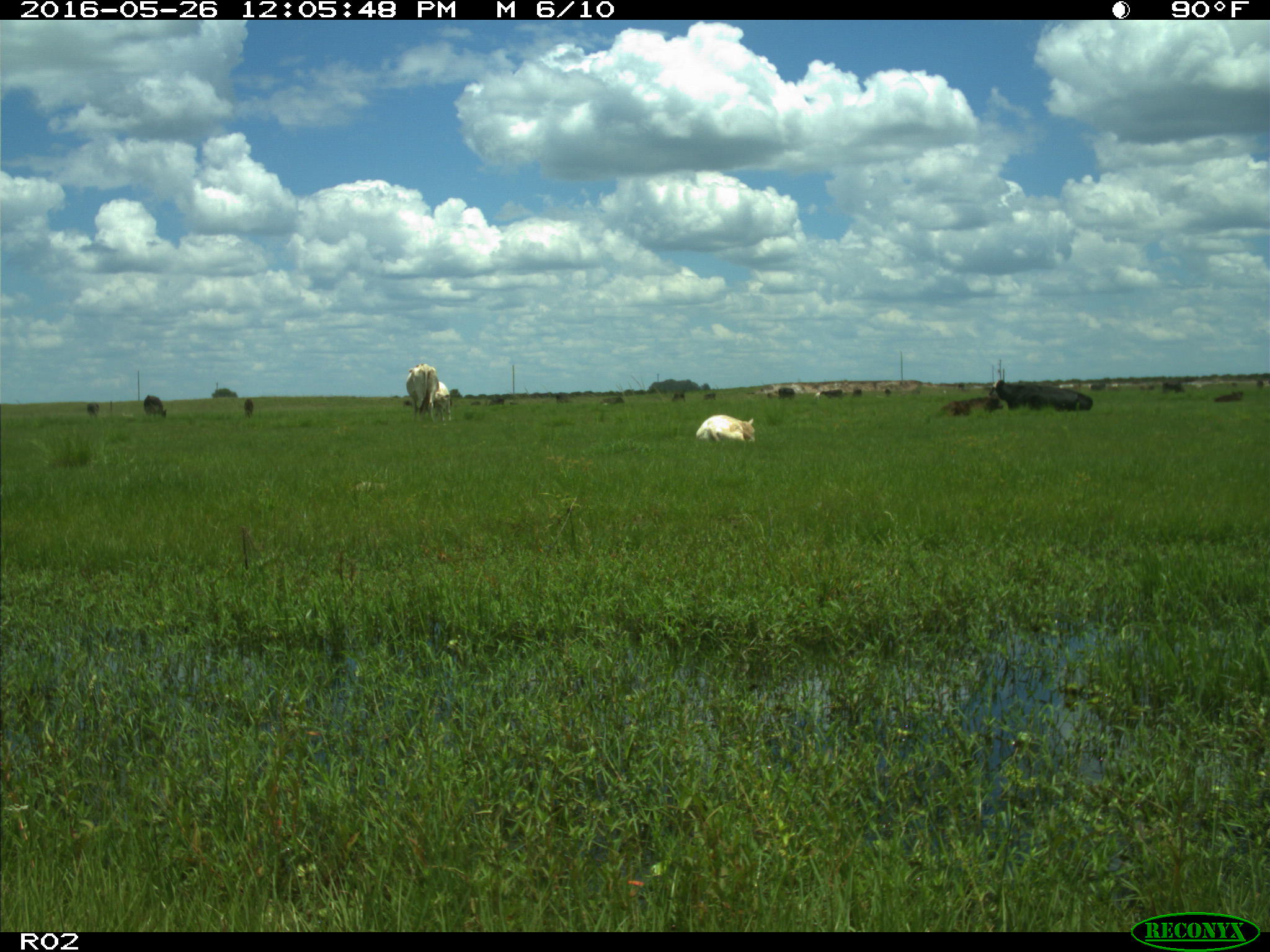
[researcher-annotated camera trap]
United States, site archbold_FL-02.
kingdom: Animalia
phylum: Chordata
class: Mammalia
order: Artiodactyla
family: Bovidae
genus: Bos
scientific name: Bos taurus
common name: domestic cow